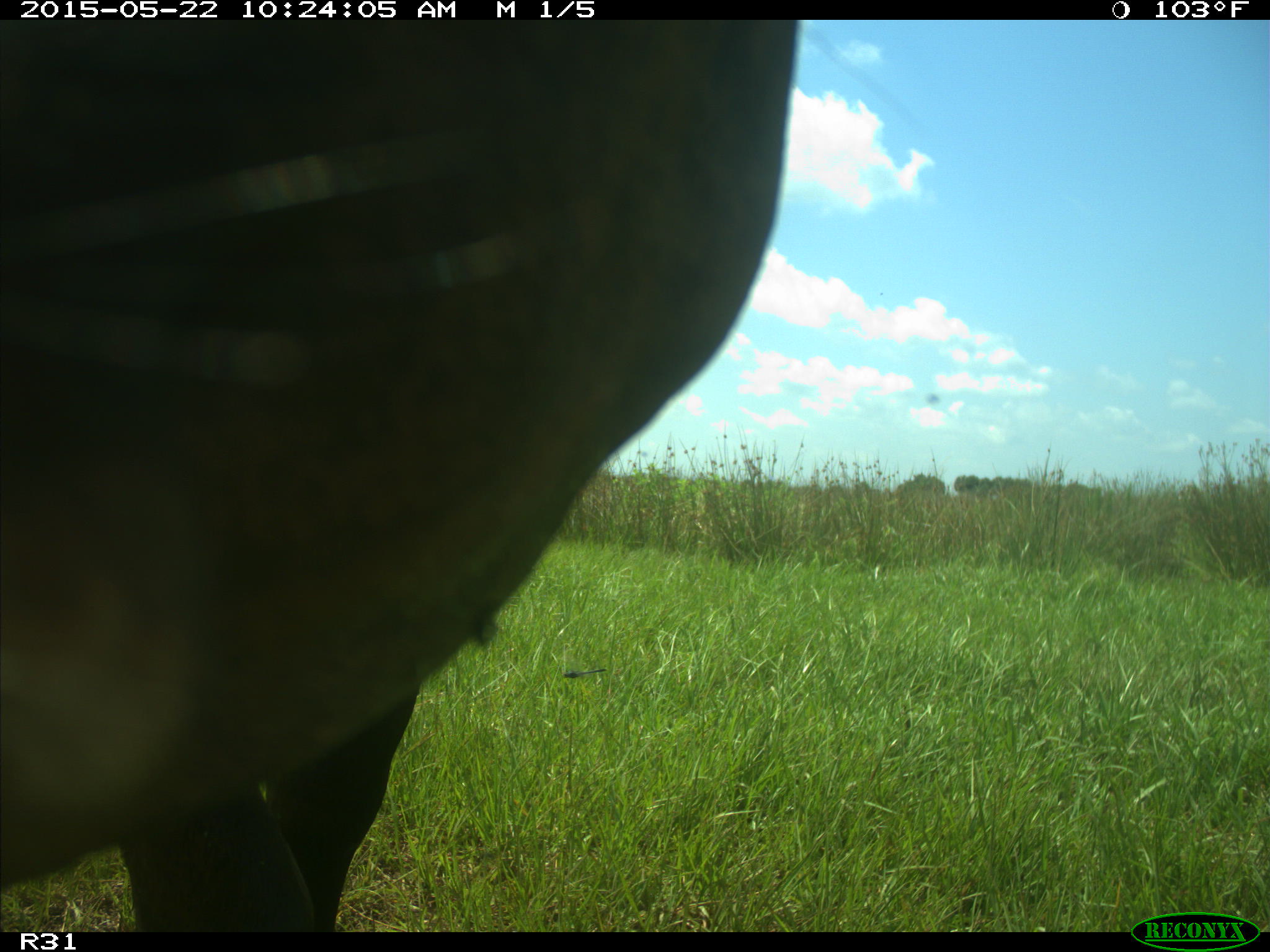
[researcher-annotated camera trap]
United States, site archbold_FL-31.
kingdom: Animalia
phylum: Chordata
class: Mammalia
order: Artiodactyla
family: Bovidae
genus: Bos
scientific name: Bos taurus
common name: domestic cow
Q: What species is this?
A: Bos taurus (domestic cow).